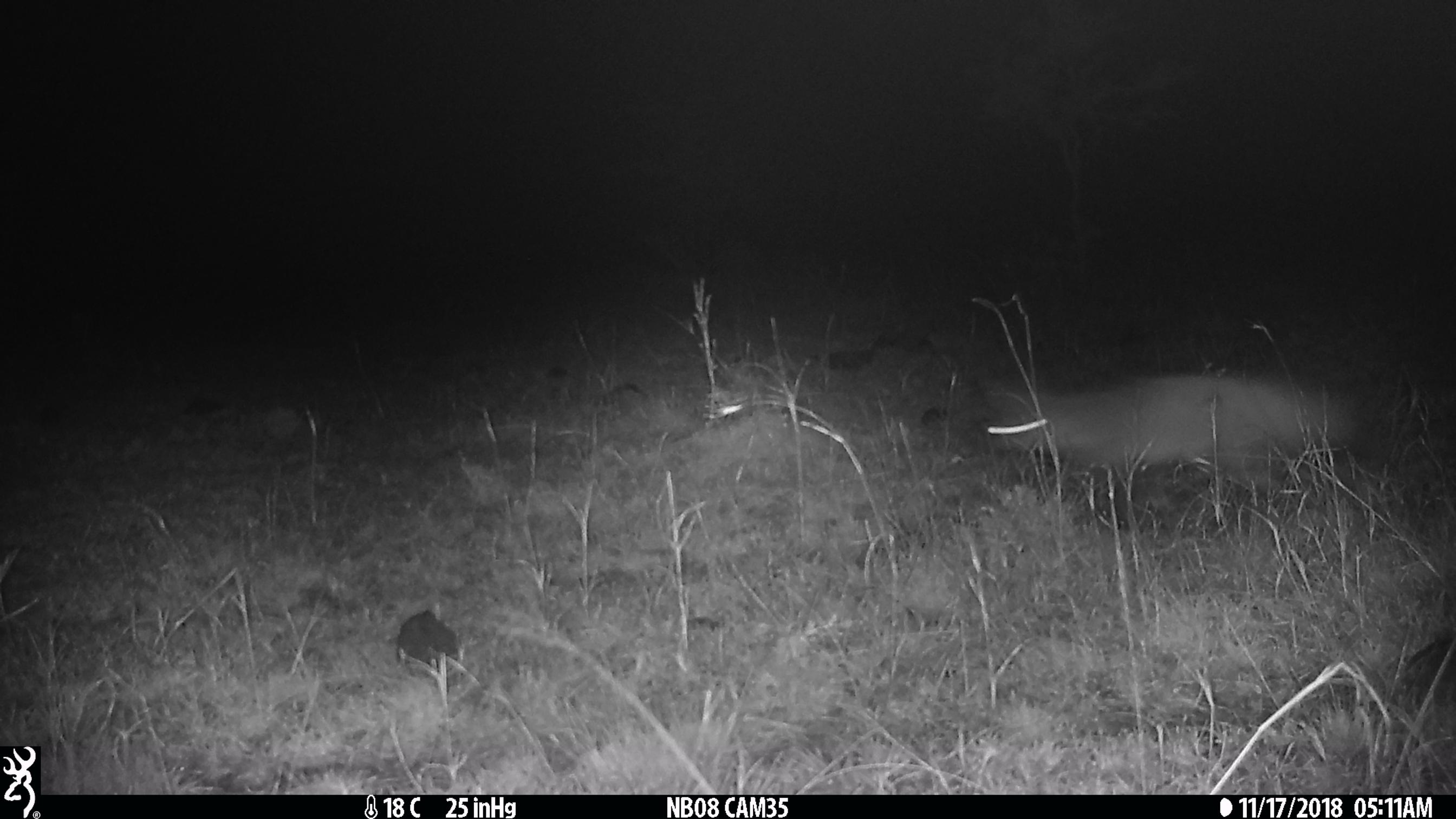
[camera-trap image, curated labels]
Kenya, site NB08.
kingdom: Animalia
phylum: Chordata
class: Mammalia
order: Carnivora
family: Canidae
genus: Otocyon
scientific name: Otocyon megalotis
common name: bat-eared fox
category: bateared fox